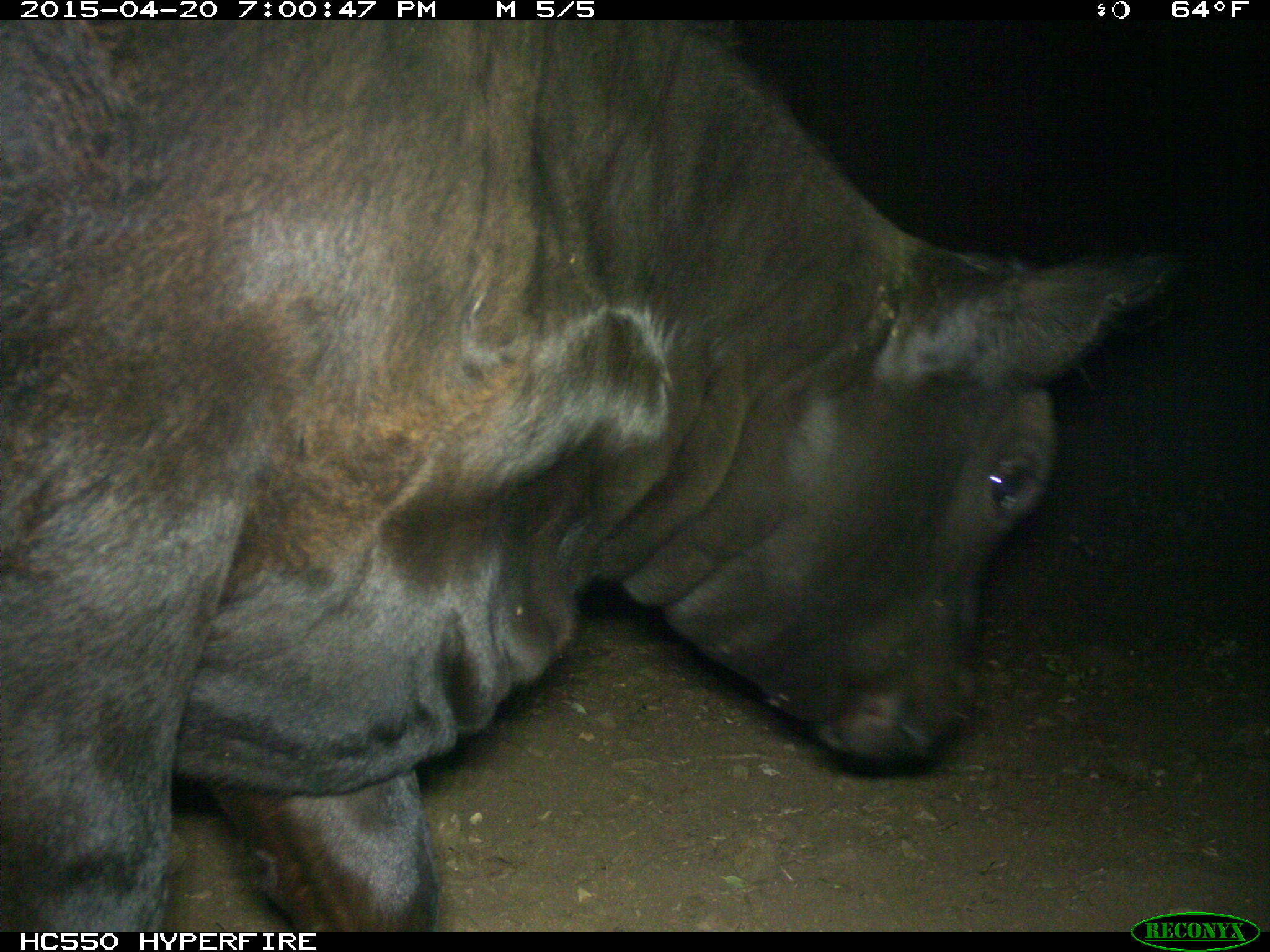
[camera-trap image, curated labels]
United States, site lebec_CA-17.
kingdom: Animalia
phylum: Chordata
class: Mammalia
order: Artiodactyla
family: Bovidae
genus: Bos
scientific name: Bos taurus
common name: domestic cow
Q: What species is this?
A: Bos taurus (domestic cow).